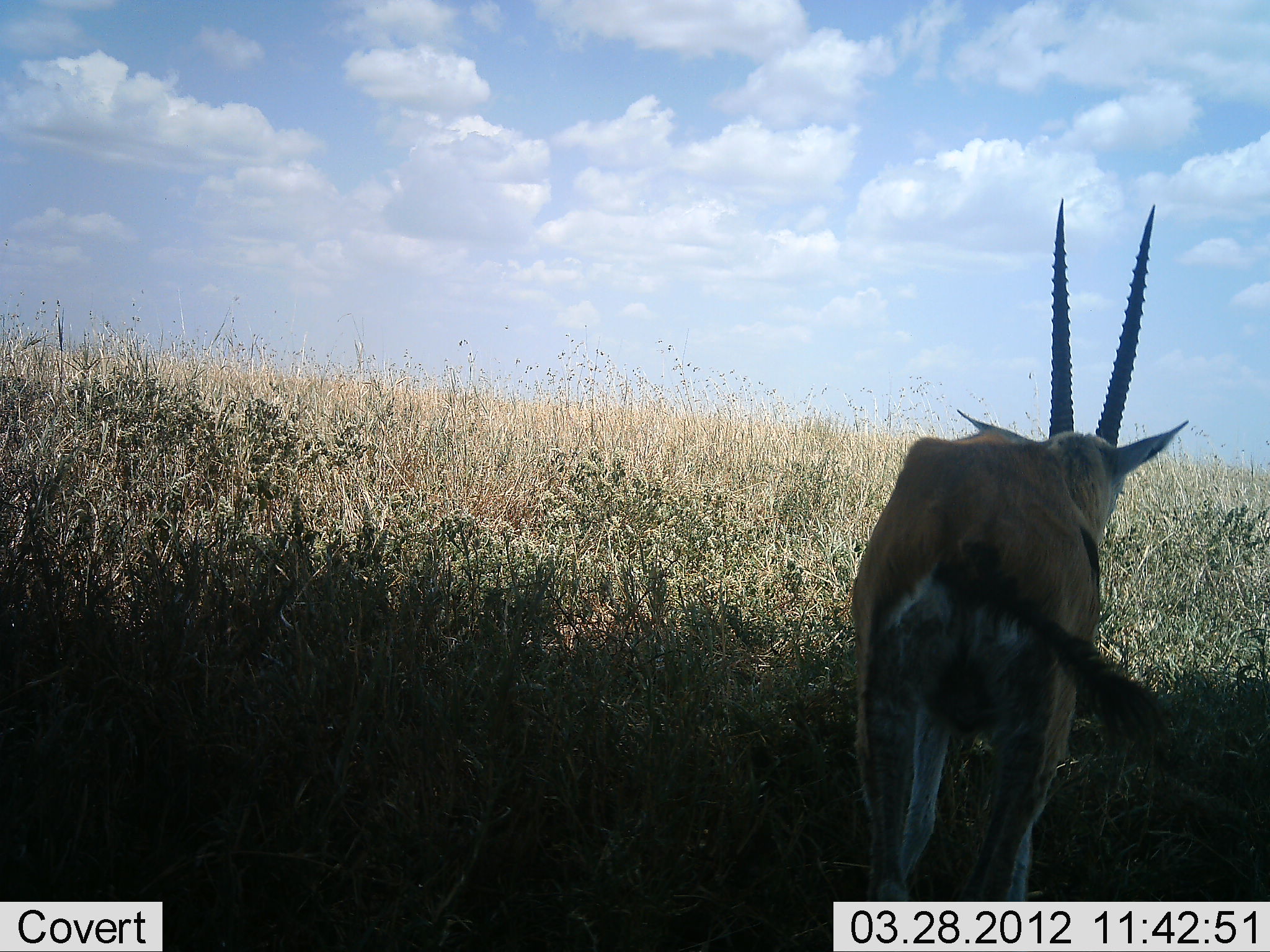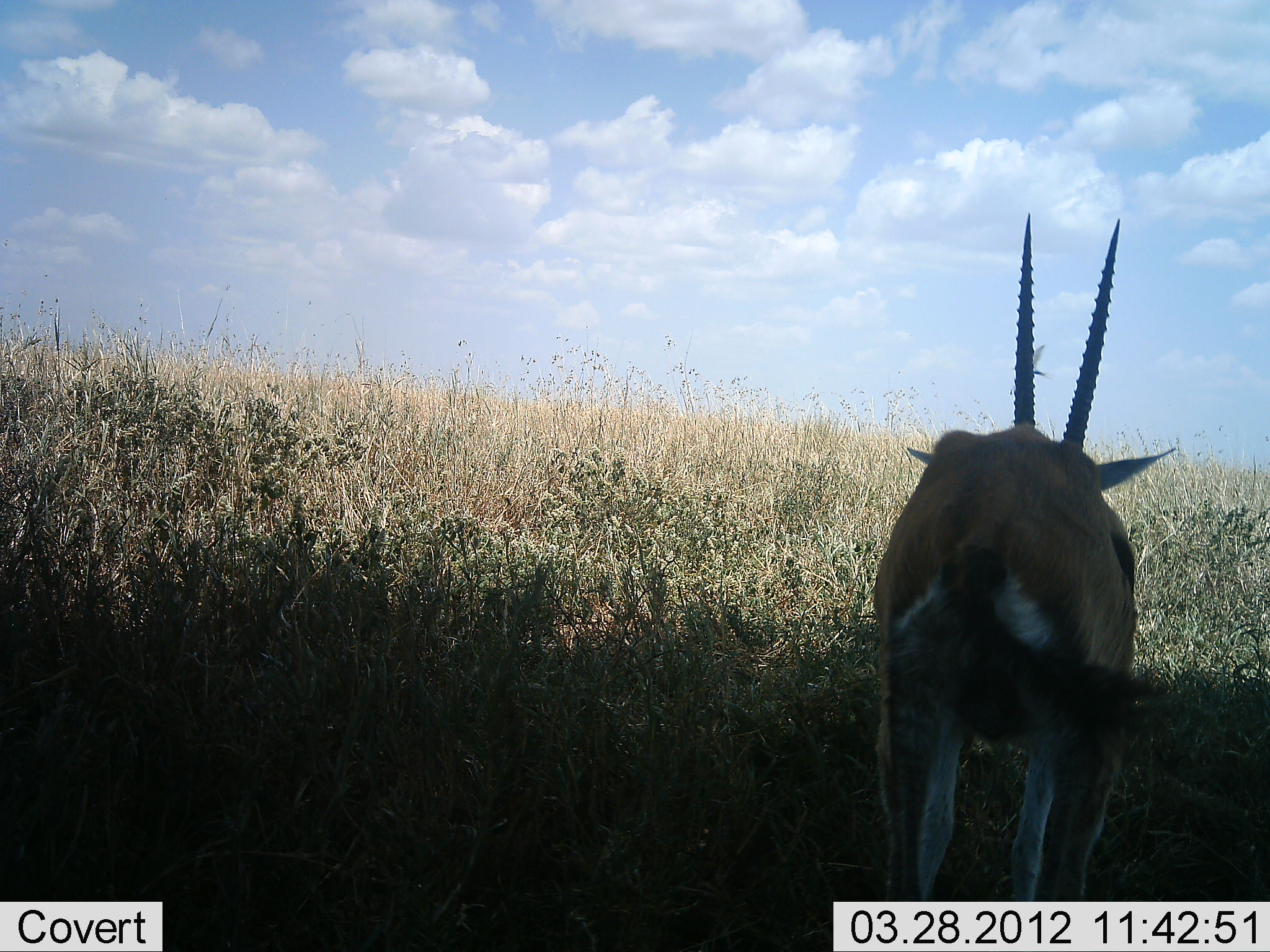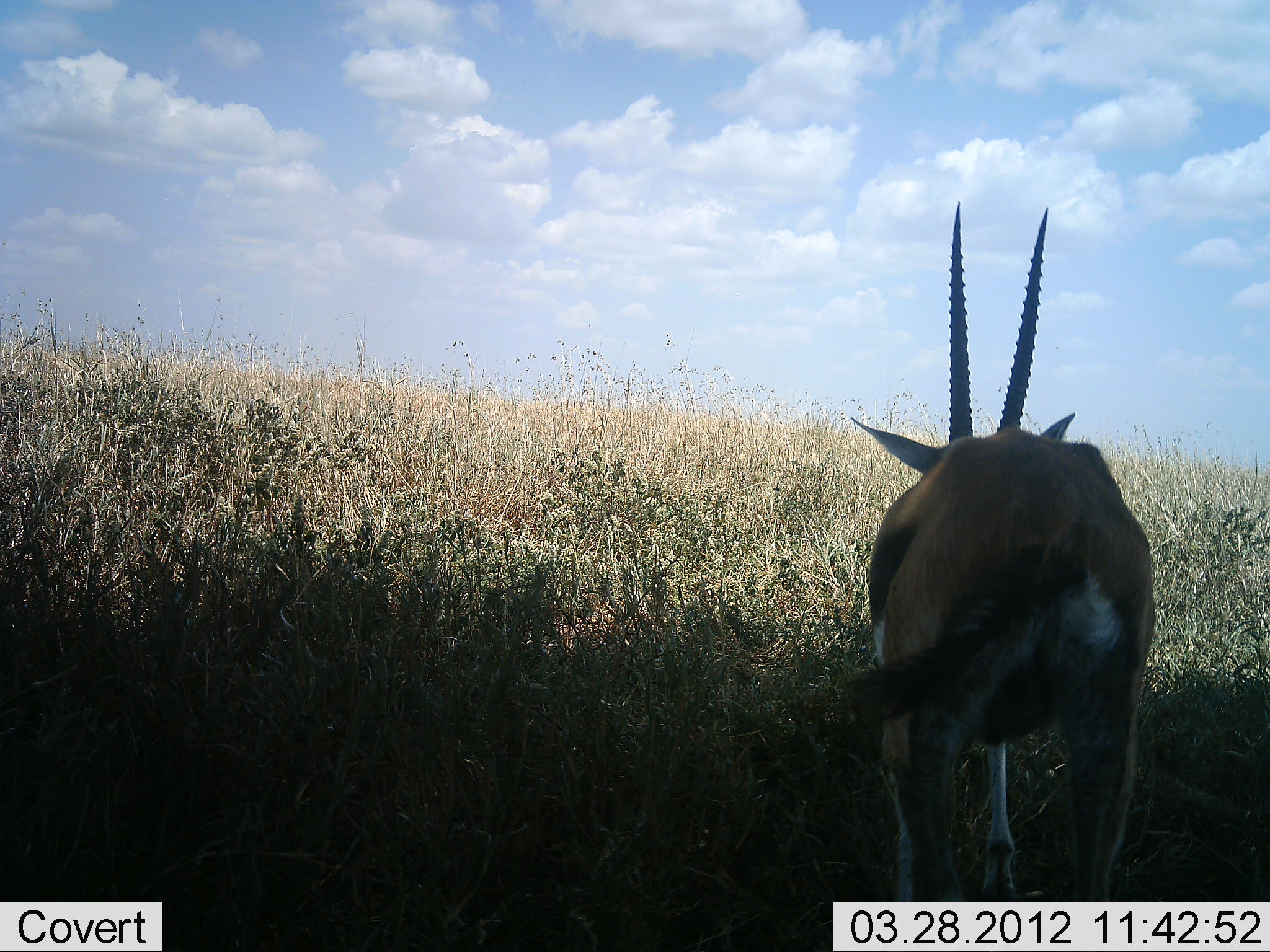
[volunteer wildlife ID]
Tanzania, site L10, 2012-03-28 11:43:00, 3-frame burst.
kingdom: Animalia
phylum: Chordata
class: Mammalia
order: Artiodactyla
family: Bovidae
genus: Eudorcas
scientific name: Eudorcas thomsonii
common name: thomson's gazelle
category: gazellethomsons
Gazellethomsons (thomson's gazelle) (Eudorcas thomsonii), count 1. Behavior (volunteer vote fractions): standing 82%, resting 0%, moving 0%, interacting 0%. Young present (vote fraction): 0%. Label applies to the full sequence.